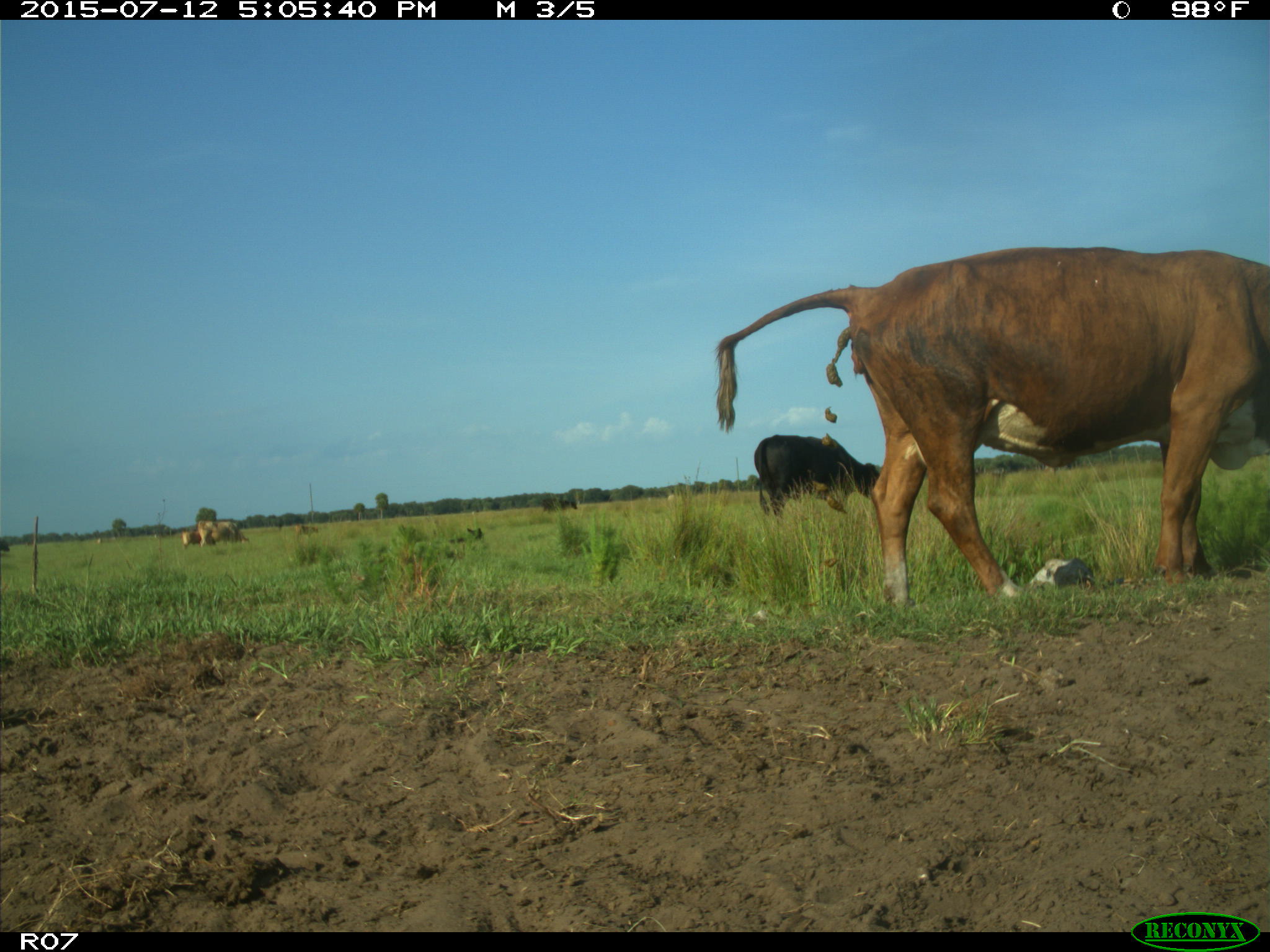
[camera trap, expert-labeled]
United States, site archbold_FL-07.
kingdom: Animalia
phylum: Chordata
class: Mammalia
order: Artiodactyla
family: Bovidae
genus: Bos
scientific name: Bos taurus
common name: domestic cow